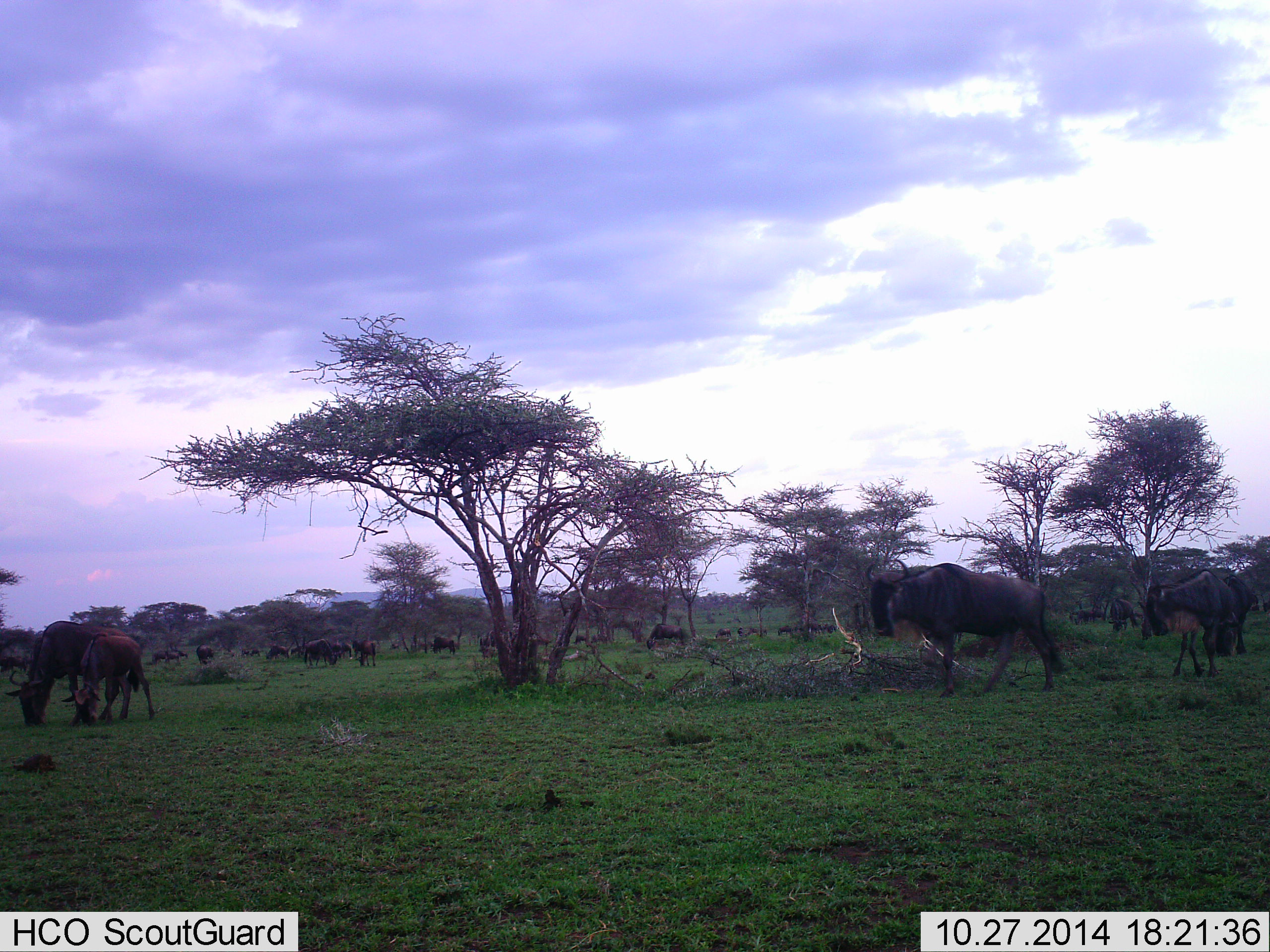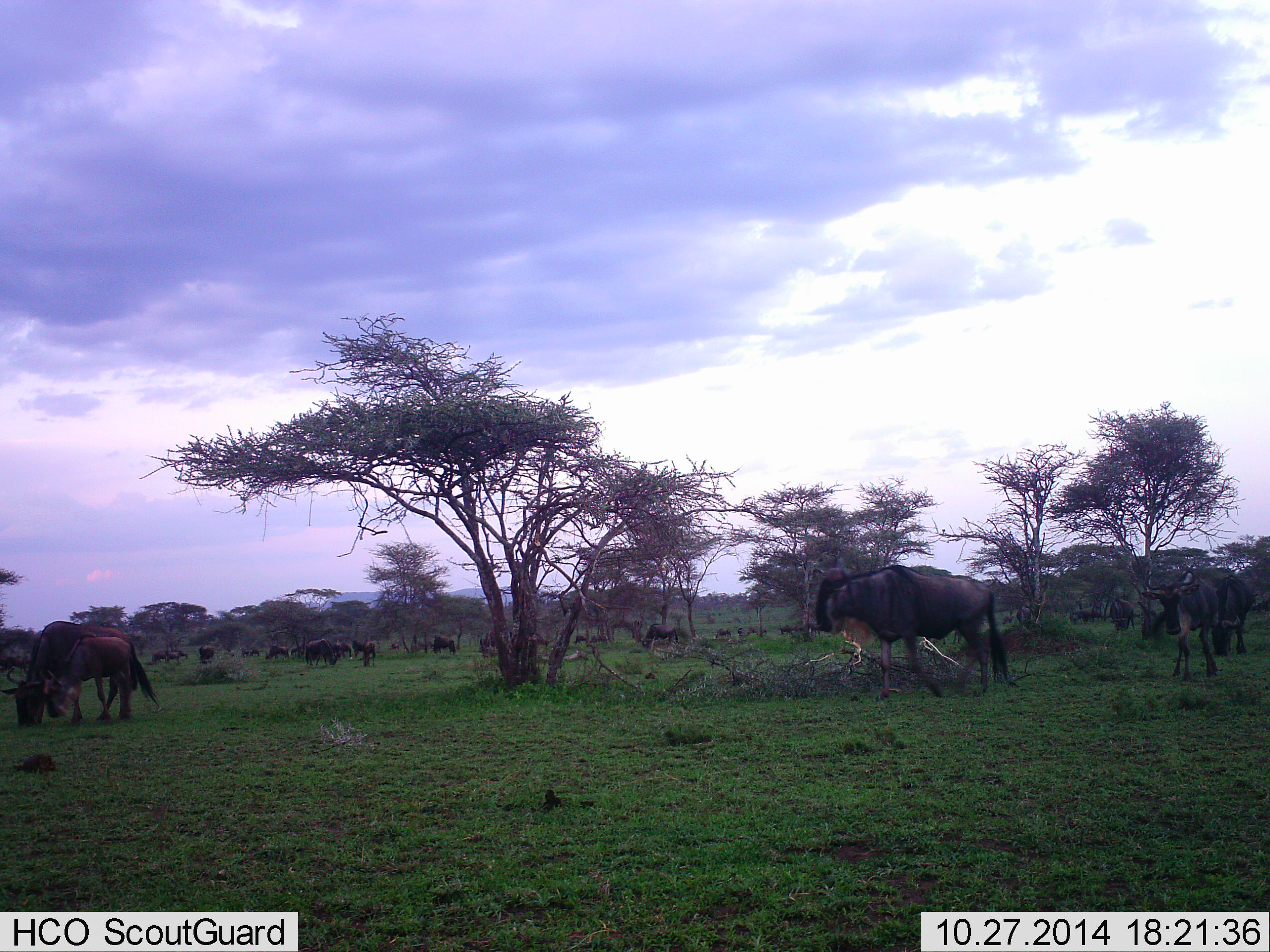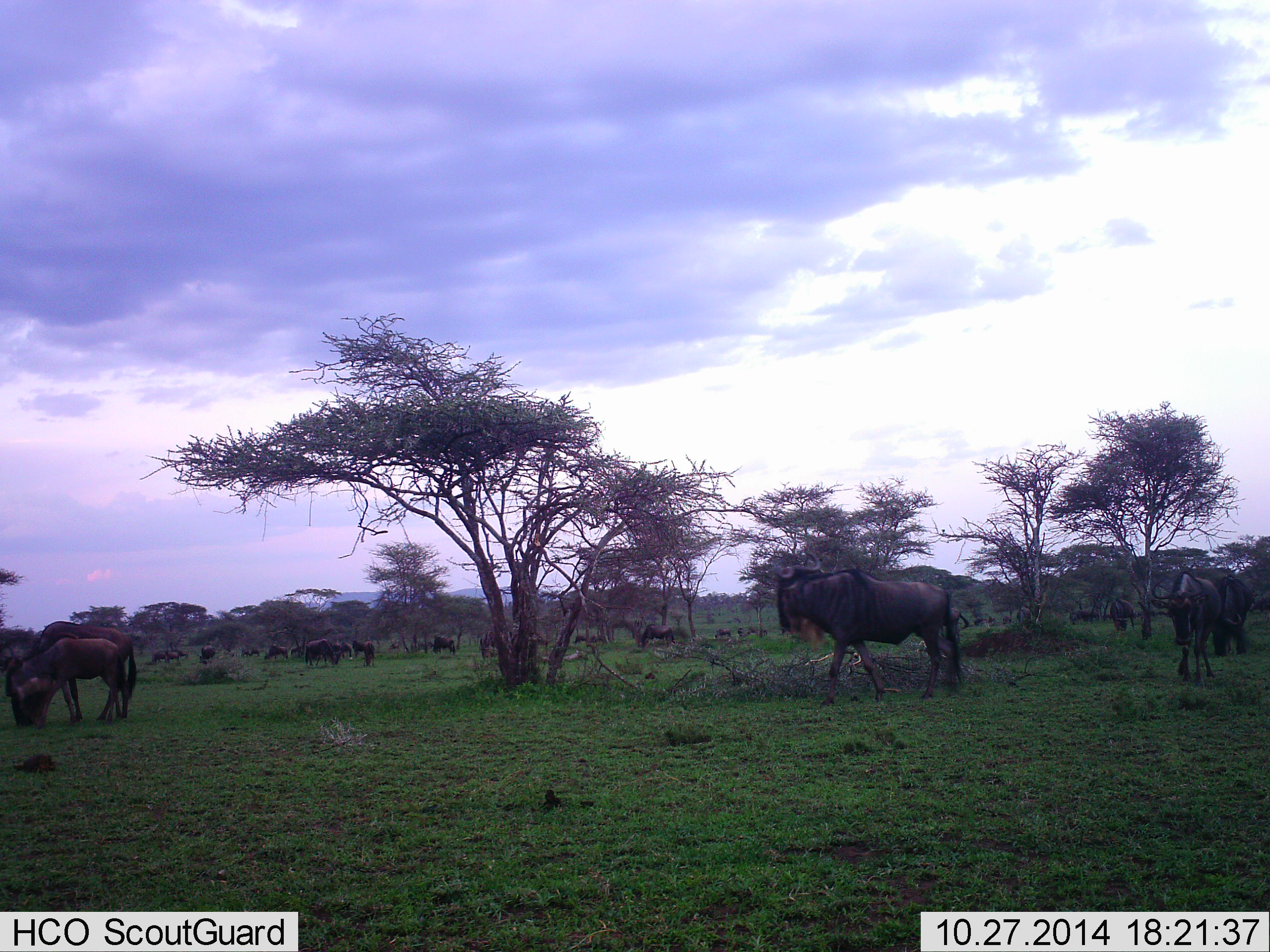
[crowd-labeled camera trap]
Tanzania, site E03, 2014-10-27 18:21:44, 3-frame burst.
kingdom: Animalia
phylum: Chordata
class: Mammalia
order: Artiodactyla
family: Bovidae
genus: Connochaetes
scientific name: Connochaetes taurinus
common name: blue wildebeest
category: wildebeest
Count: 11-50.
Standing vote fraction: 40%.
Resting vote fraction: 0%.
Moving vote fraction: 70%.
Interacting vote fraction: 20%.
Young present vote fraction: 20%.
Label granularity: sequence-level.